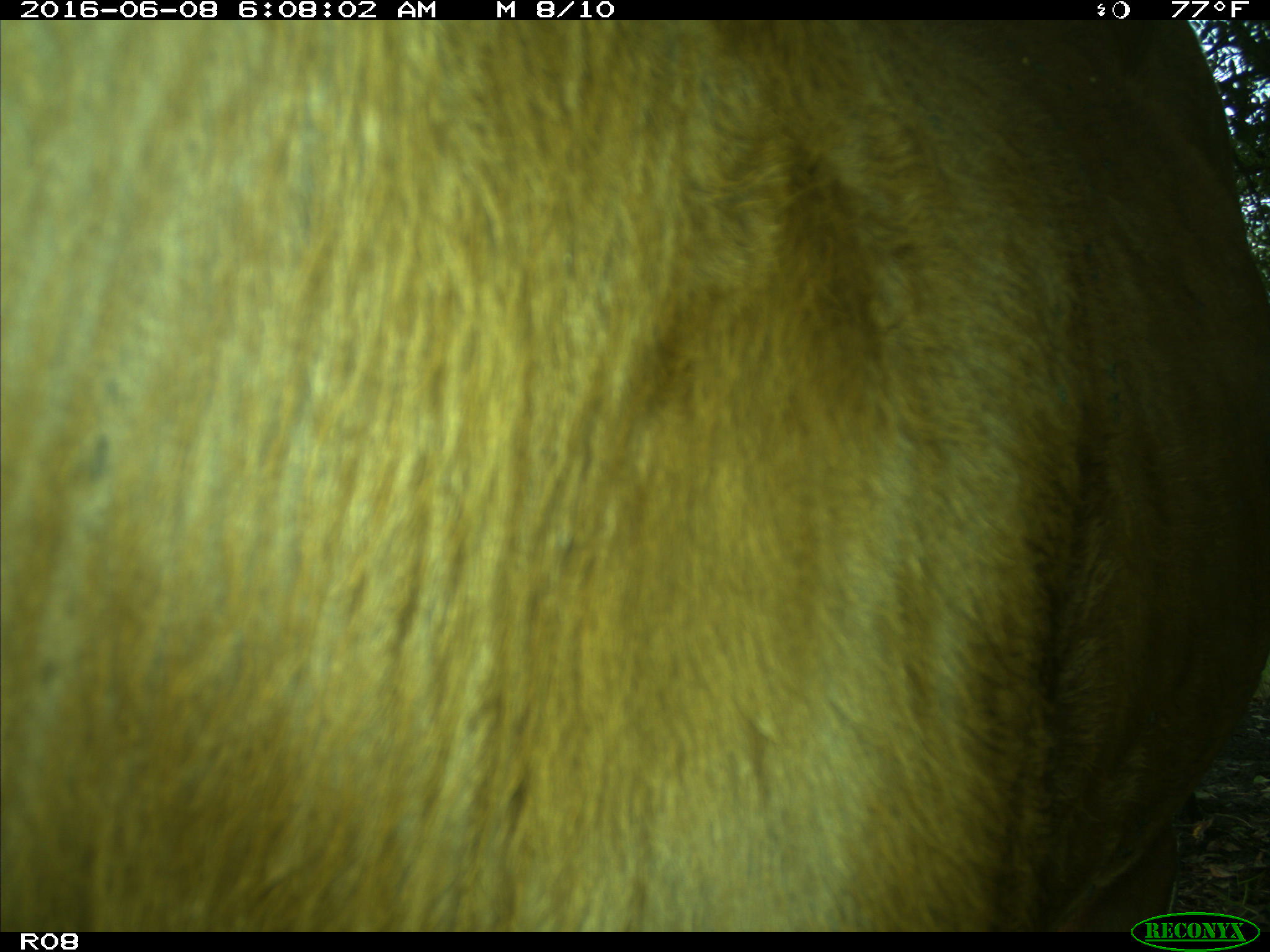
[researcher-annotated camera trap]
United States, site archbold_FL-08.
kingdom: Animalia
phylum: Chordata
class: Mammalia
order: Artiodactyla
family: Bovidae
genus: Bos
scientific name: Bos taurus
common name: domestic cow